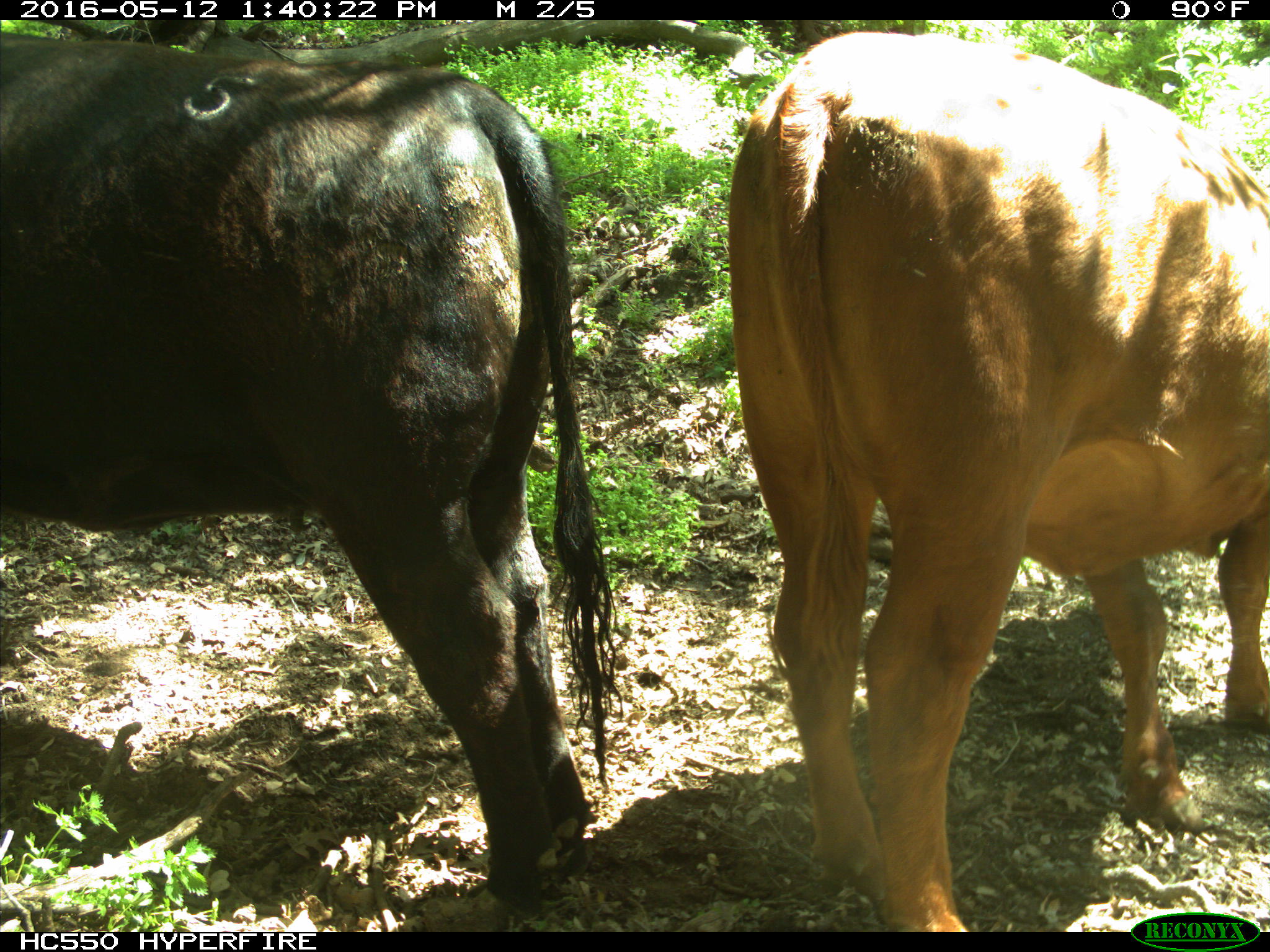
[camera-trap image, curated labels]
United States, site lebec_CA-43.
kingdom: Animalia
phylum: Chordata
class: Mammalia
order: Artiodactyla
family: Bovidae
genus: Bos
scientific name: Bos taurus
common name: domestic cow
Bos taurus (domestic cow).